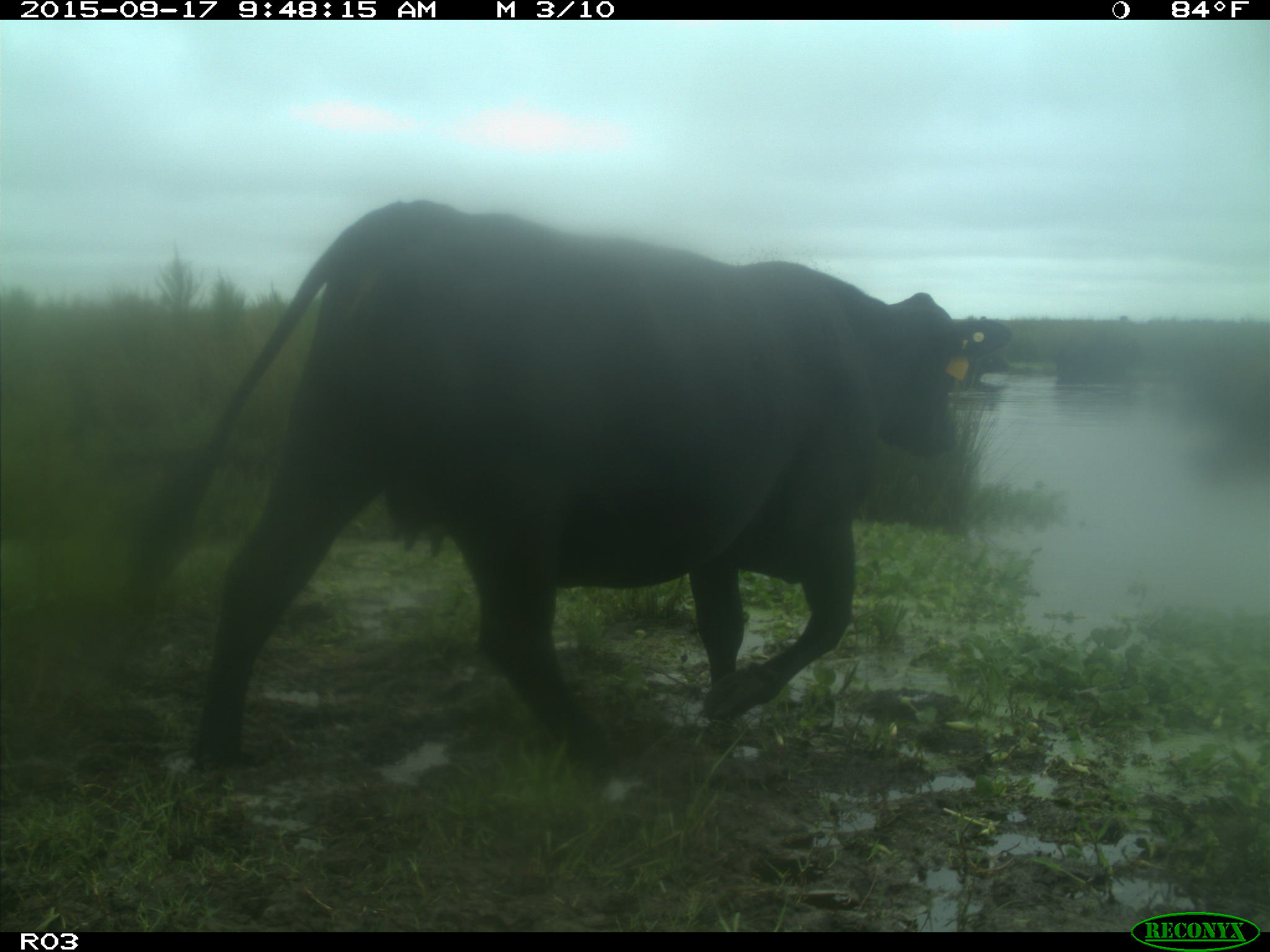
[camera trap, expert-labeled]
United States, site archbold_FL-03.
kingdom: Animalia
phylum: Chordata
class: Mammalia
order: Artiodactyla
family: Bovidae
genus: Bos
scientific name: Bos taurus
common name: domestic cow